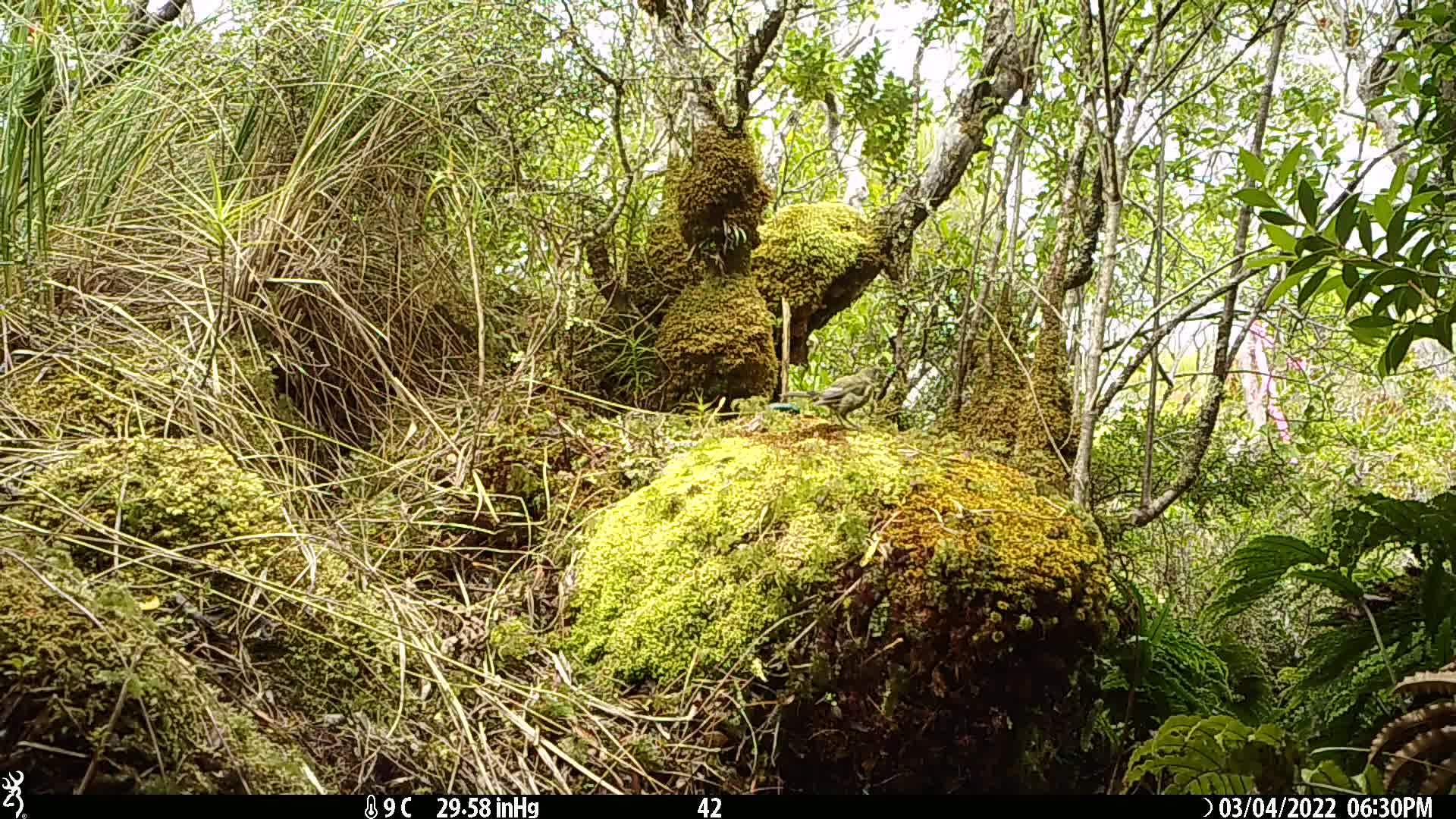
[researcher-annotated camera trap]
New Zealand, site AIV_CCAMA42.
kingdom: Animalia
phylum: Chordata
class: Aves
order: Passeriformes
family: Meliphagidae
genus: Anthornis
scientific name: Anthornis melanura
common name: new zealand bellbird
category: bellbird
Bellbird (new zealand bellbird) (Anthornis melanura).